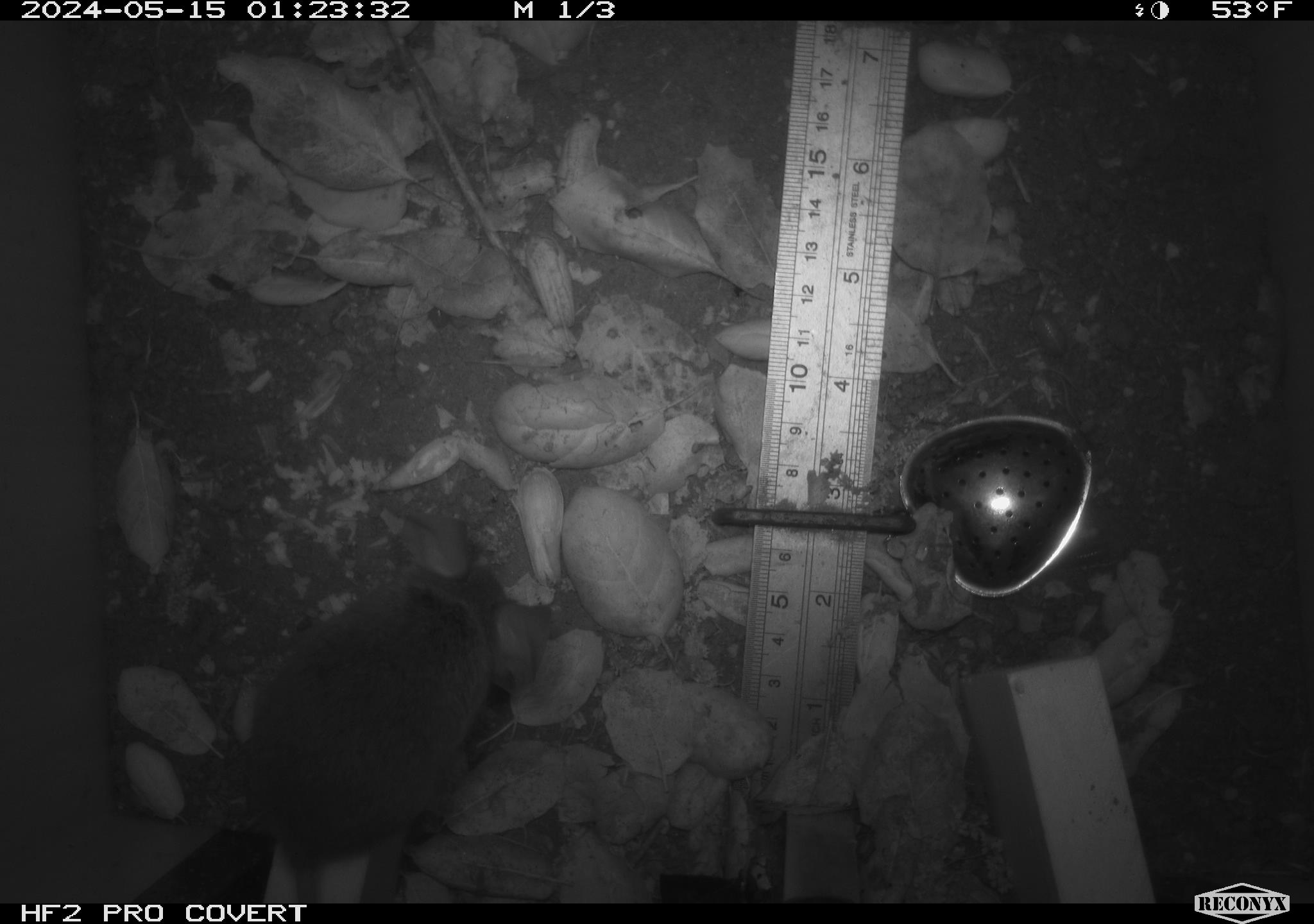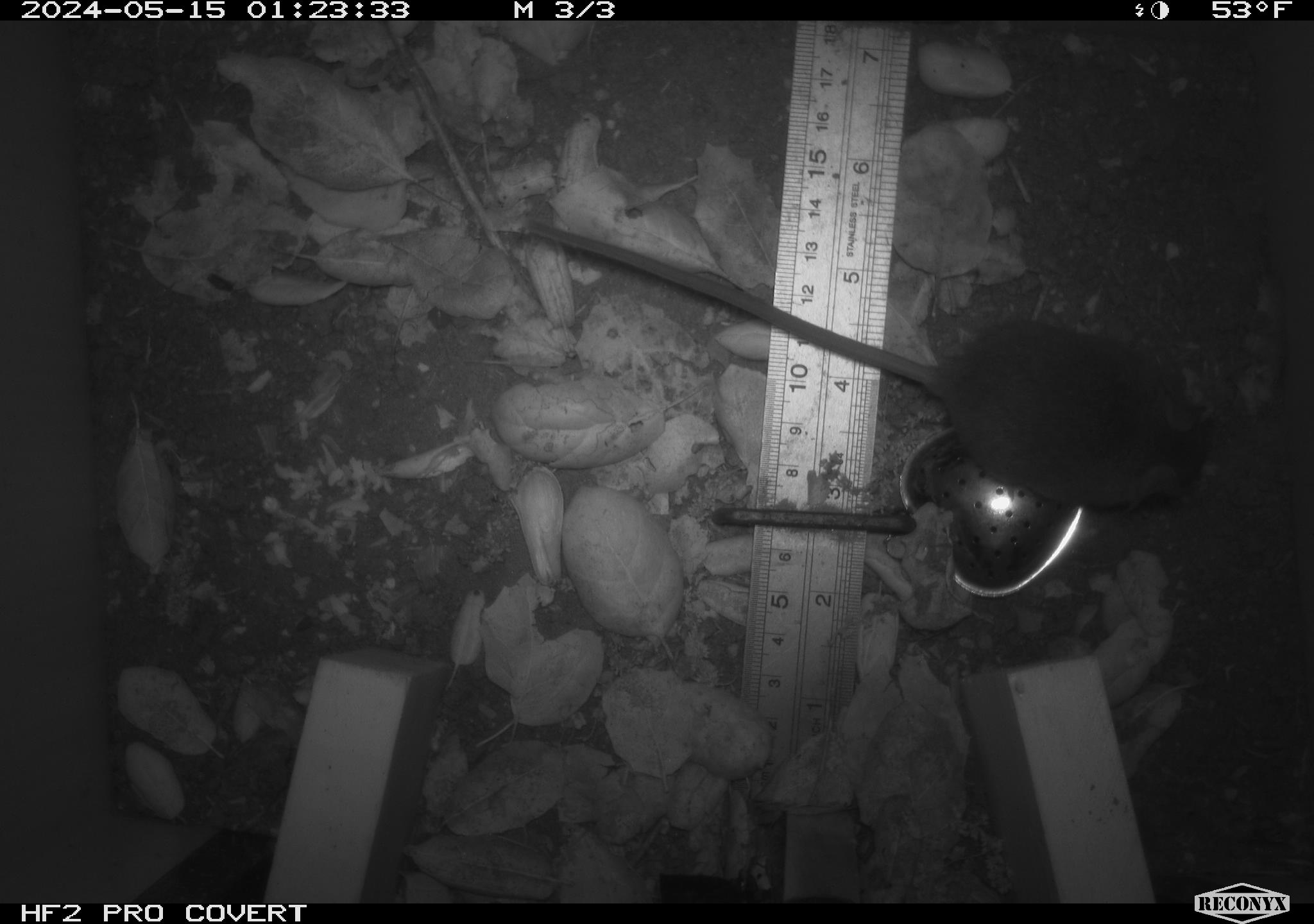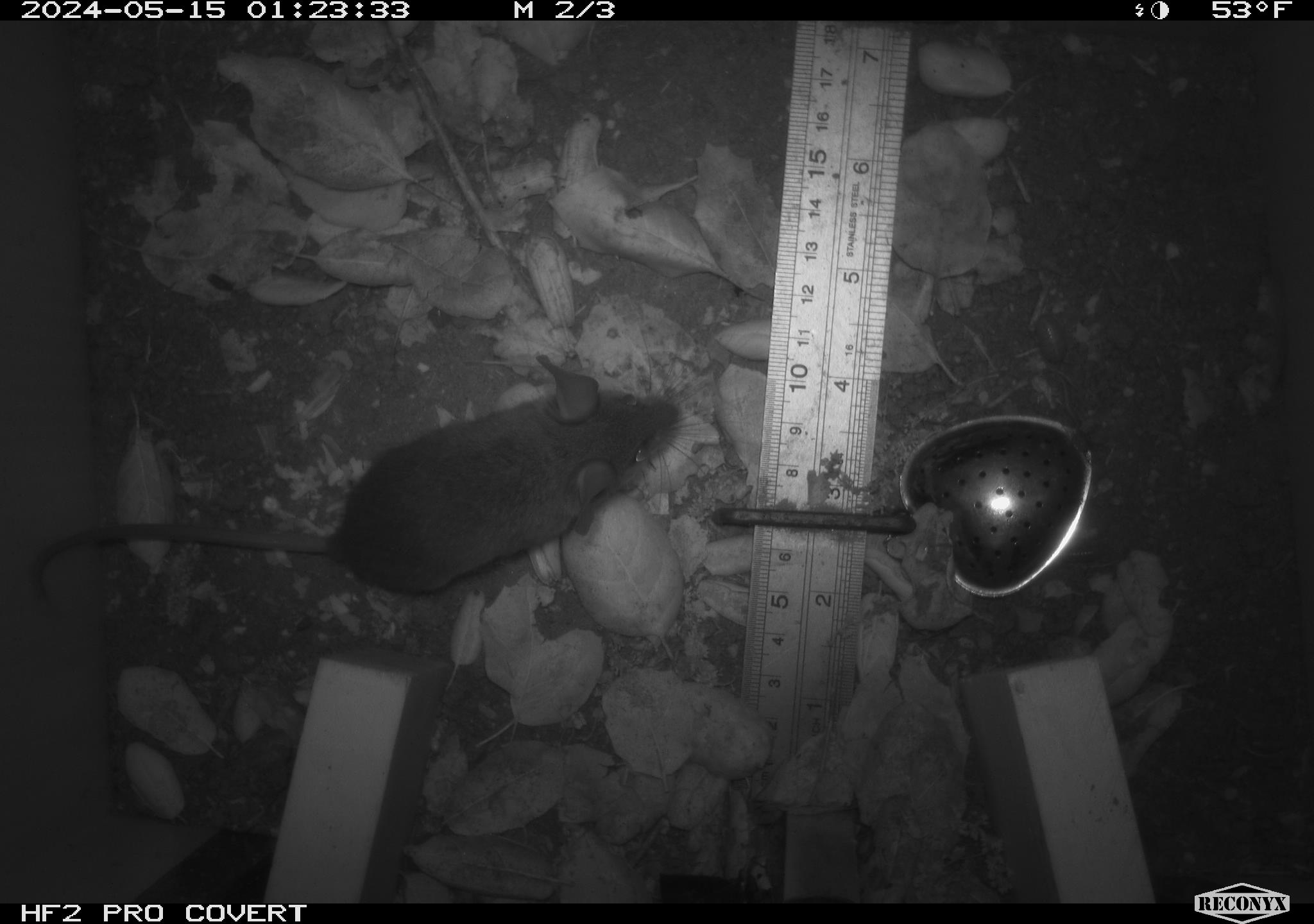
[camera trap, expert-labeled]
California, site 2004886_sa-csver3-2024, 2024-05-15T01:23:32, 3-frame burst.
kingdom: Animalia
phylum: Chordata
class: Mammalia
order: Rodentia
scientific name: Rodentia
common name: rodent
Rodent (Rodentia).